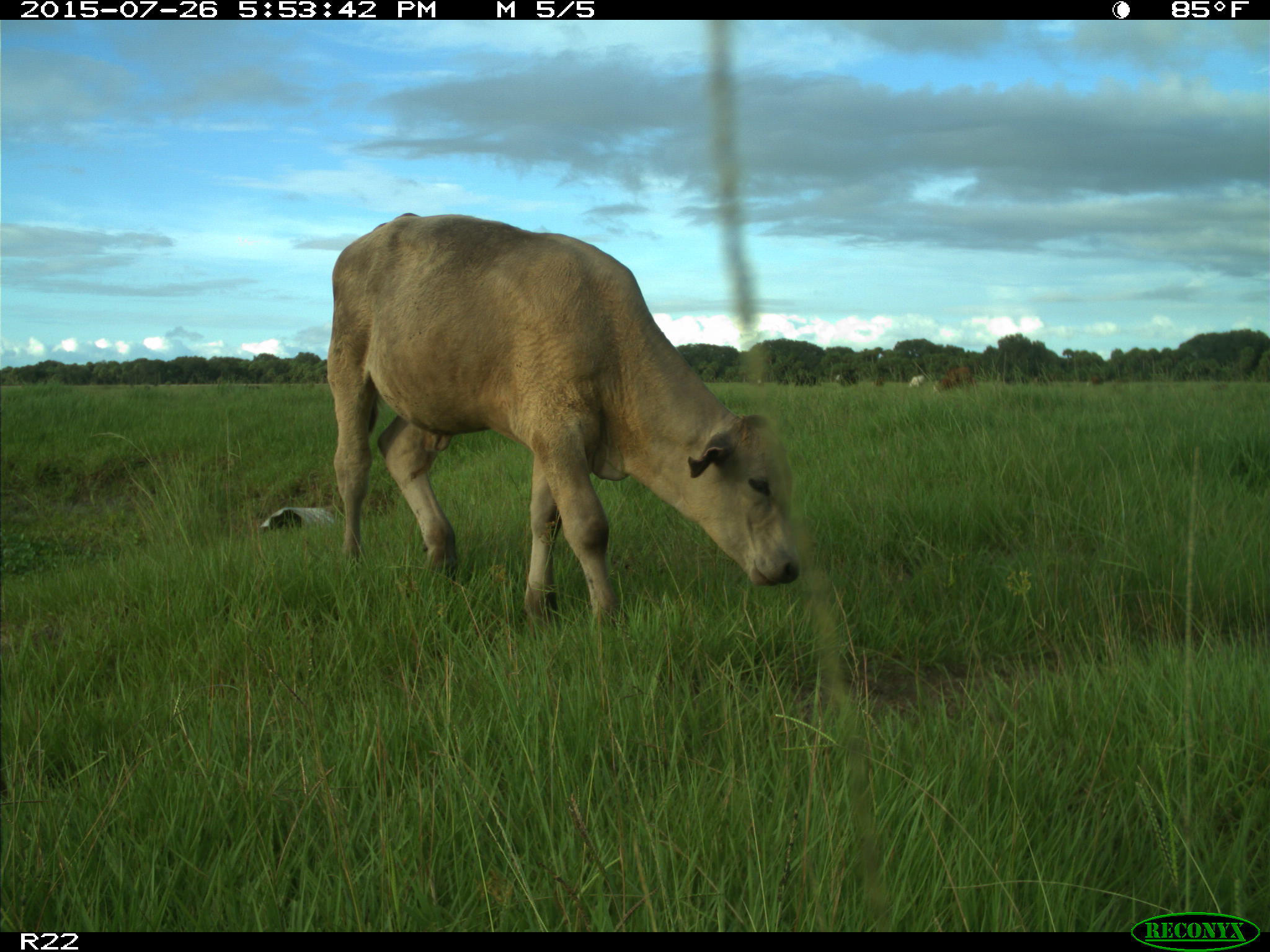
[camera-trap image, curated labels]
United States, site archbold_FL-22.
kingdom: Animalia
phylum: Chordata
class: Mammalia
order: Artiodactyla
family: Bovidae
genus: Bos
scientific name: Bos taurus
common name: domestic cow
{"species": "Bos taurus (domestic cow)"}